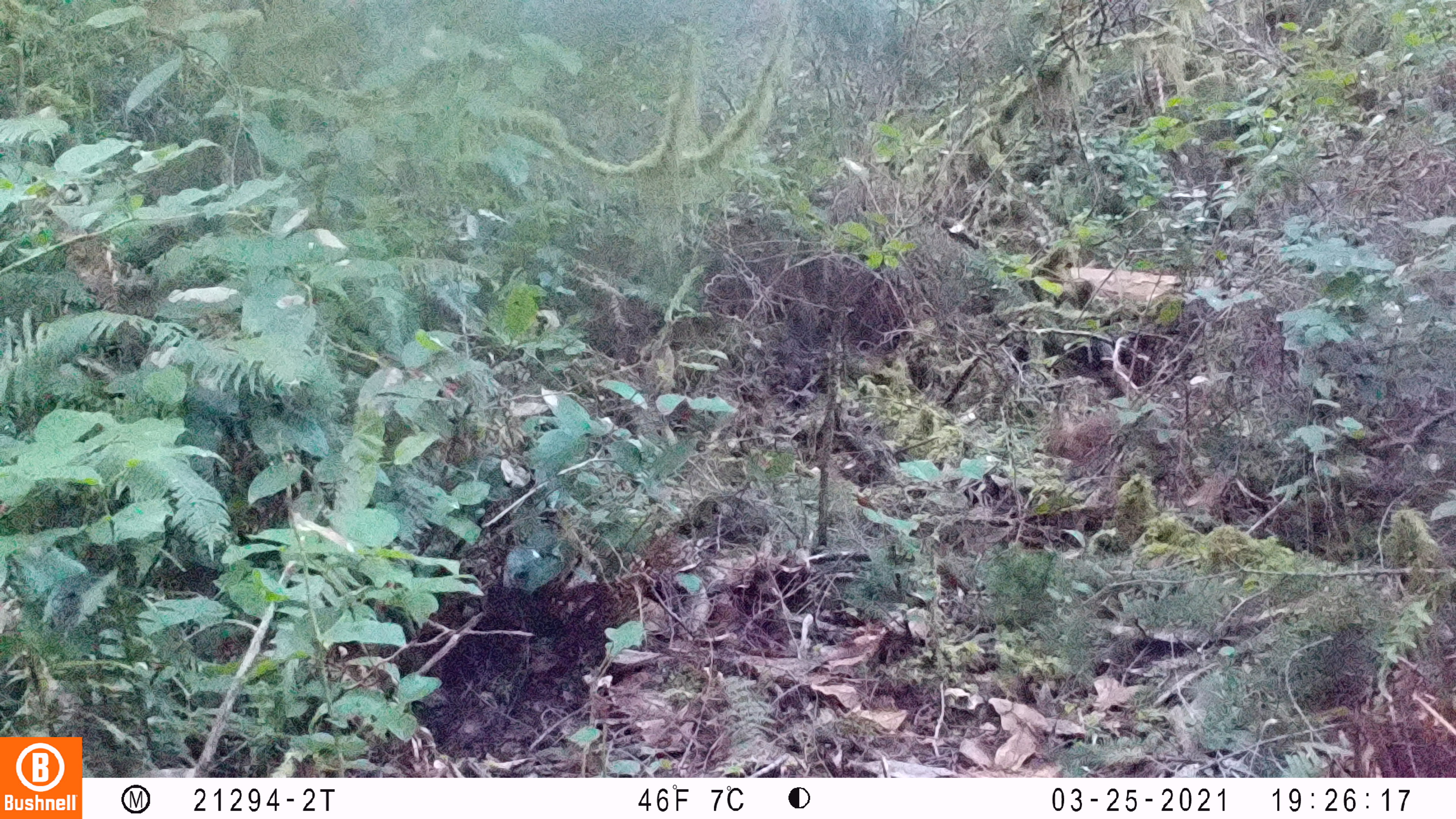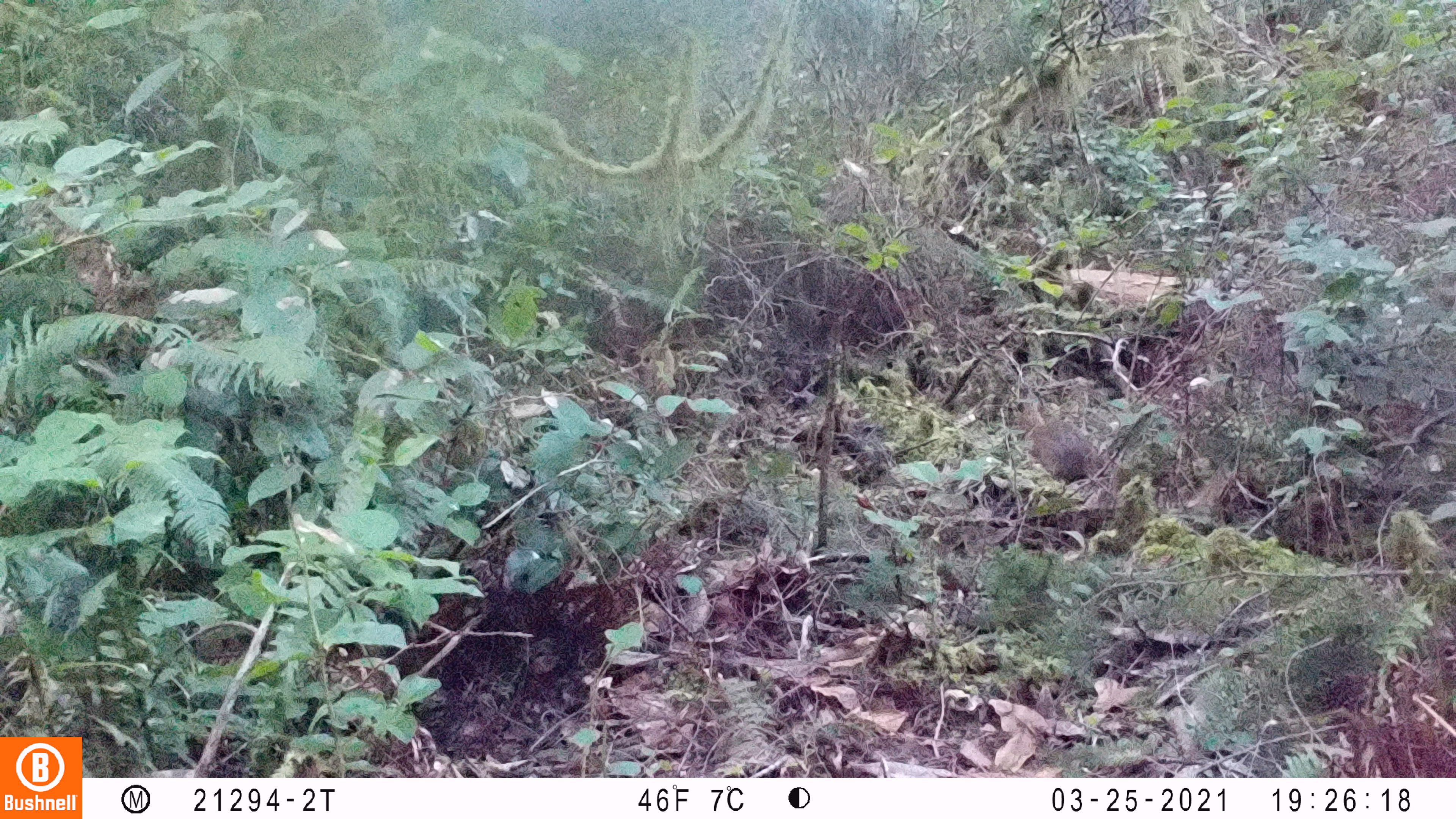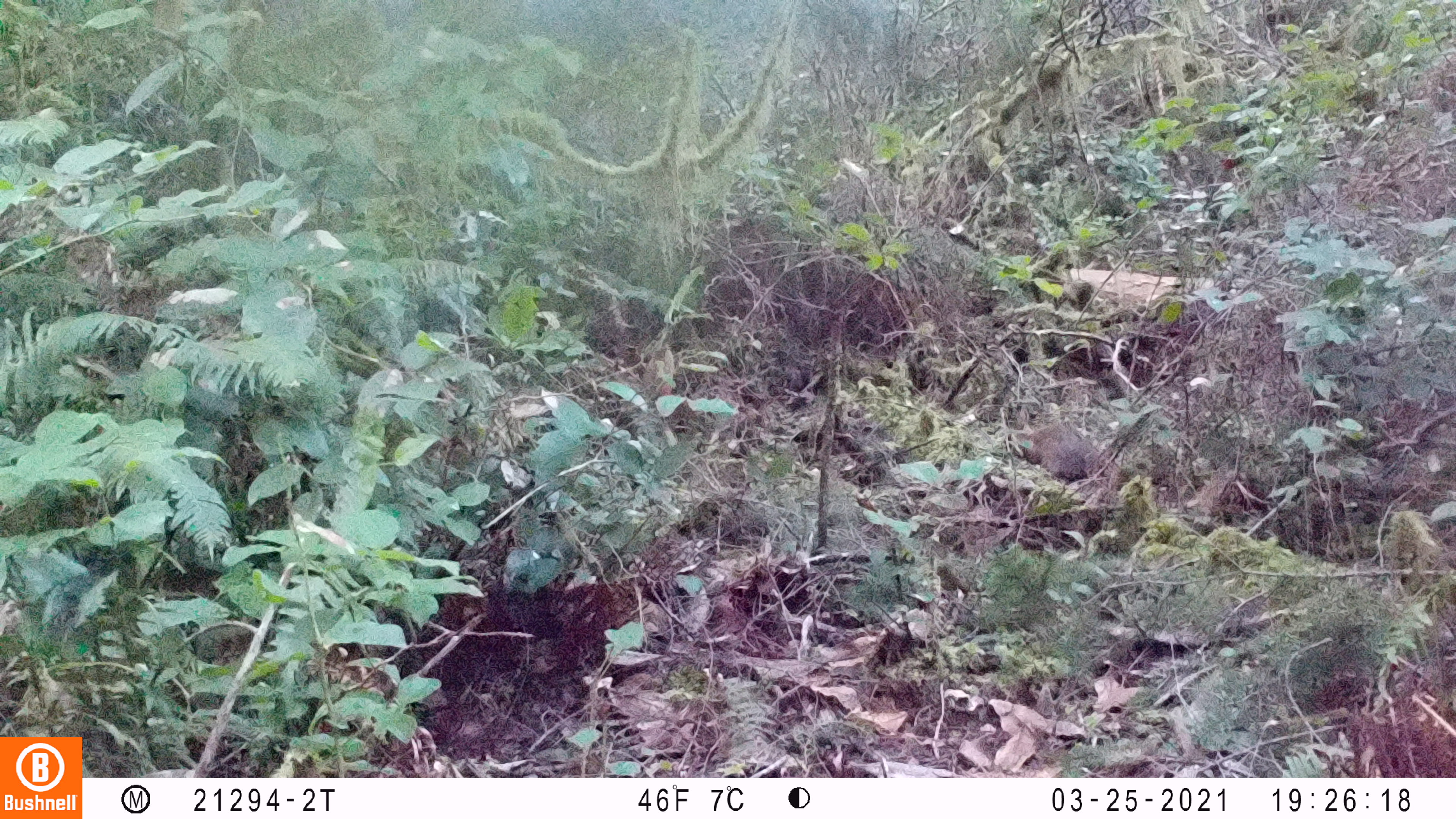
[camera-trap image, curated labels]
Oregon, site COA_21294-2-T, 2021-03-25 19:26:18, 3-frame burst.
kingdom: Animalia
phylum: Chordata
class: Mammalia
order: Lagomorpha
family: Leporidae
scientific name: Leporidae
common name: hares and rabbits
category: leporidae family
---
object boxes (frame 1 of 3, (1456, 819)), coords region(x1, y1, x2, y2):
leporidae family: region(1034, 393, 1179, 467)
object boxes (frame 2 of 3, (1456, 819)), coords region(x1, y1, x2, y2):
leporidae family: region(1016, 394, 1104, 486)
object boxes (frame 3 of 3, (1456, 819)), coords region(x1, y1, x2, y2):
leporidae family: region(1006, 397, 1105, 482)